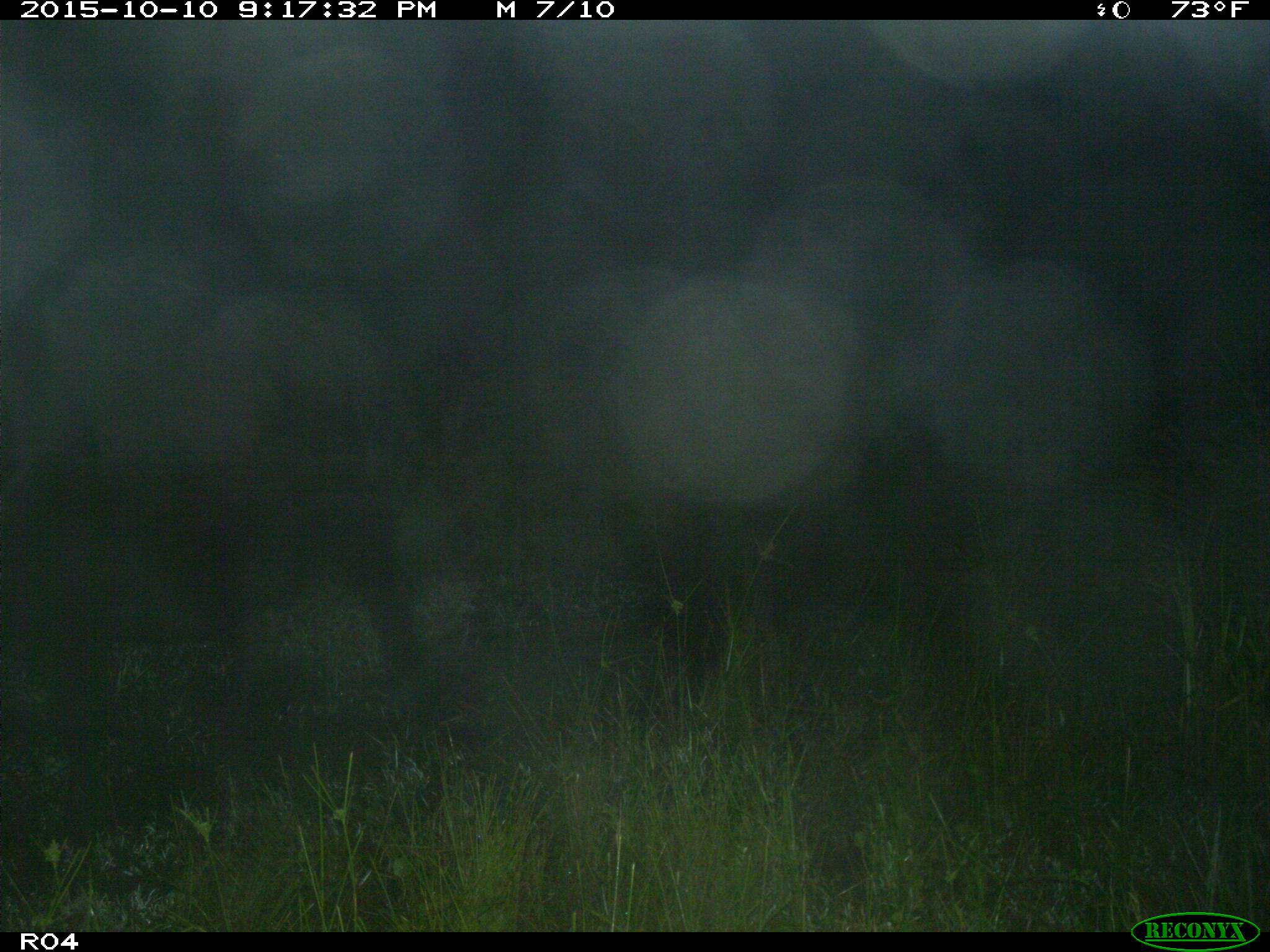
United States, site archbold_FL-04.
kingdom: Animalia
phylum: Chordata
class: Mammalia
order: Artiodactyla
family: Bovidae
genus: Bos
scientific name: Bos taurus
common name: domestic cow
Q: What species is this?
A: Bos taurus (domestic cow).